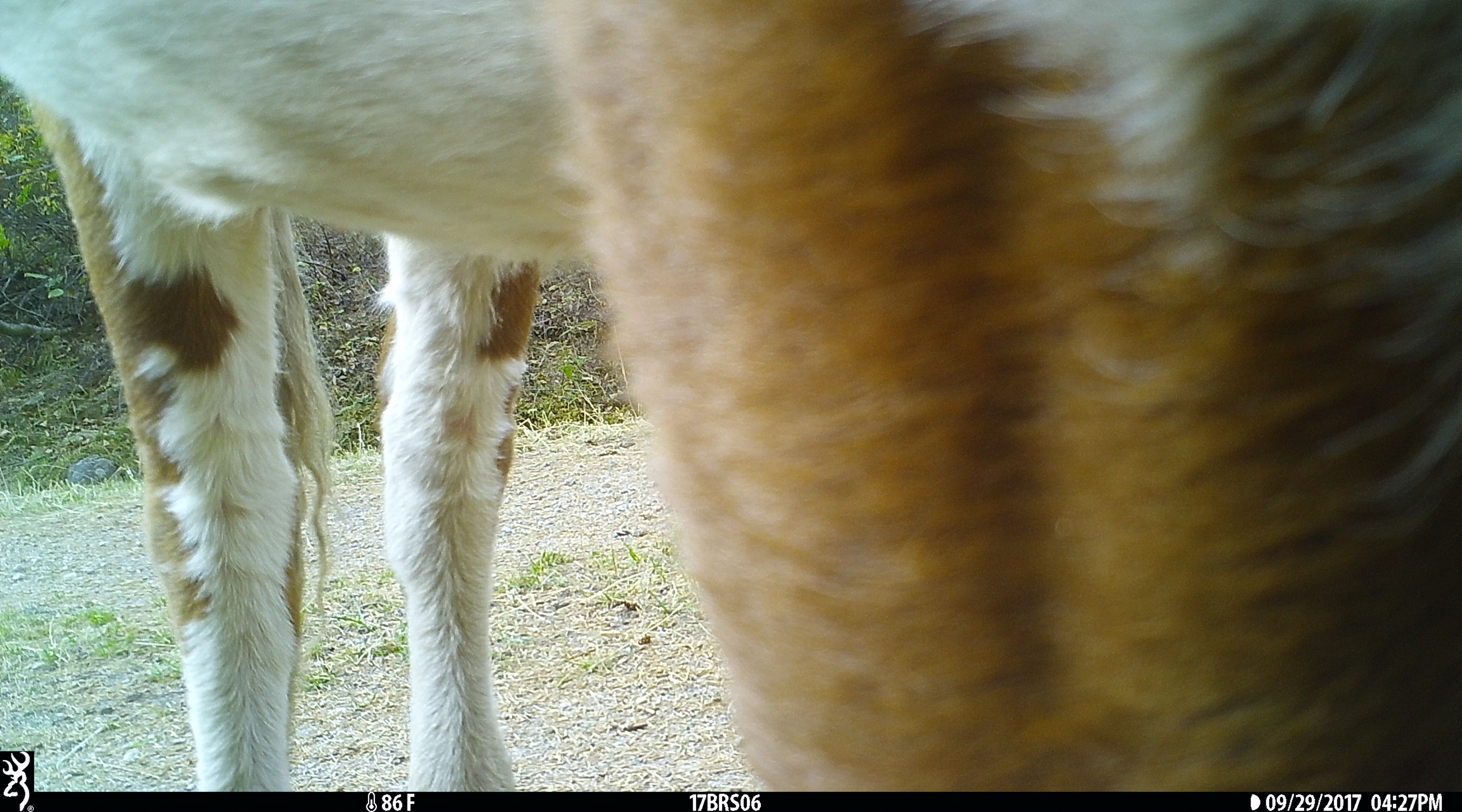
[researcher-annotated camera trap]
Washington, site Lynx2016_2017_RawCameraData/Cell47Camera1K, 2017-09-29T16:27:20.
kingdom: Animalia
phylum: Chordata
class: Mammalia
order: Artiodactyla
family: Bovidae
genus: Bos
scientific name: Bos taurus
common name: domestic cattle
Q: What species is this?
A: Domestic cattle (Bos taurus).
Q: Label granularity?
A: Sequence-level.